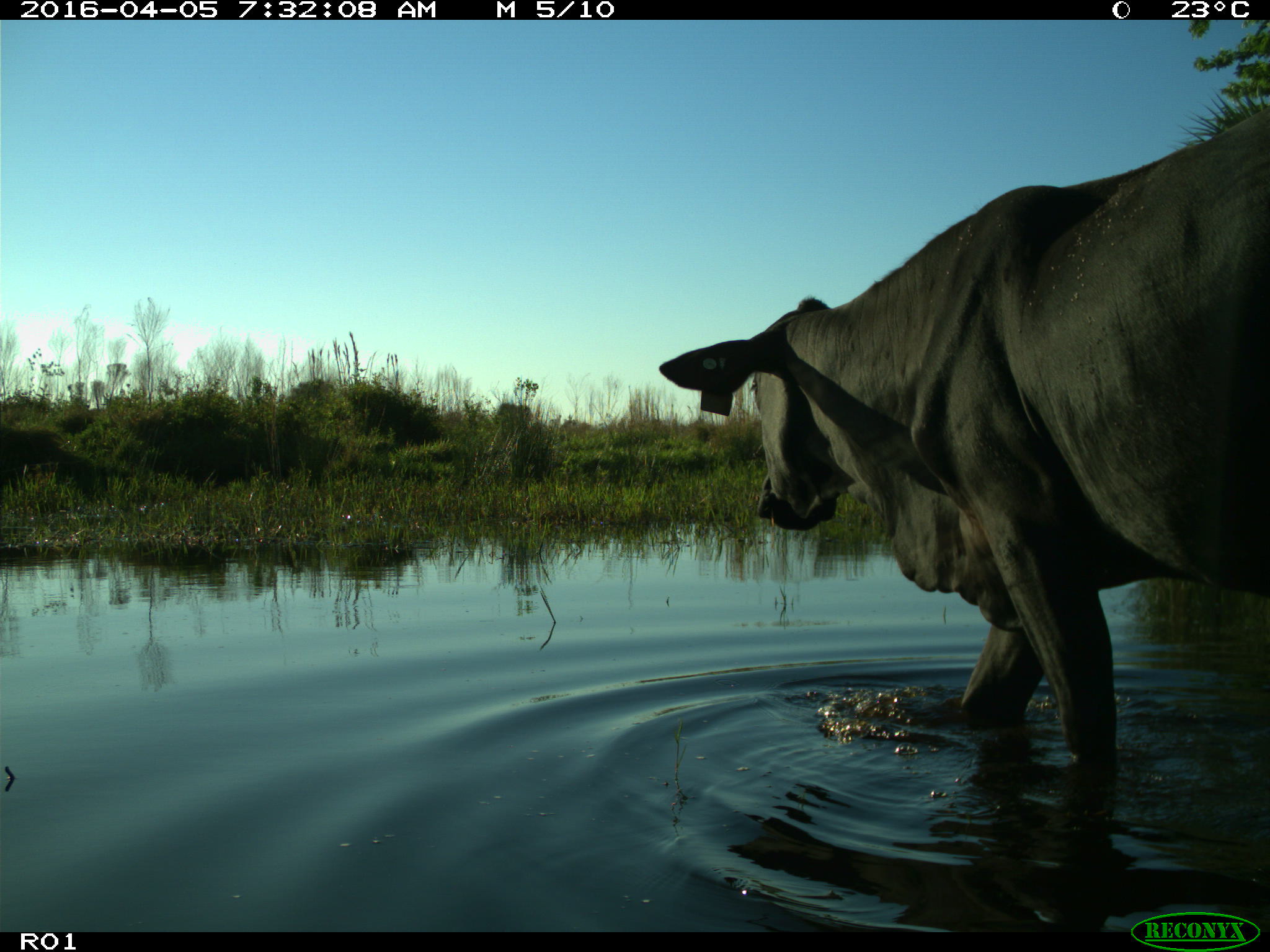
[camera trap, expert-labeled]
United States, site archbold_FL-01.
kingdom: Animalia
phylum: Chordata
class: Mammalia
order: Artiodactyla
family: Bovidae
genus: Bos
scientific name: Bos taurus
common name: domestic cow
Bos taurus (domestic cow).